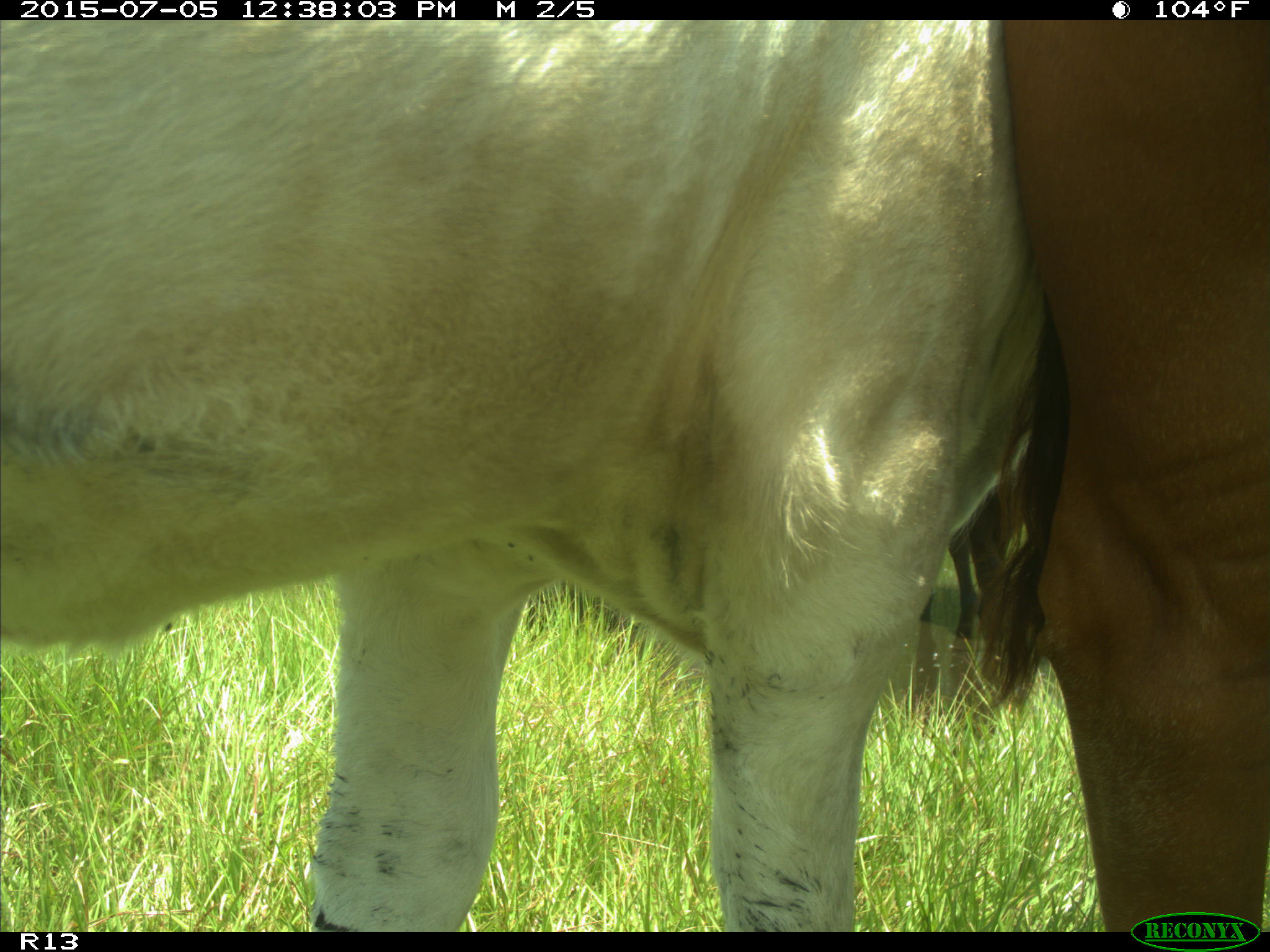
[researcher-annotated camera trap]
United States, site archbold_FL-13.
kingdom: Animalia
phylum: Chordata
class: Mammalia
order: Artiodactyla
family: Bovidae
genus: Bos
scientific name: Bos taurus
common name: domestic cow